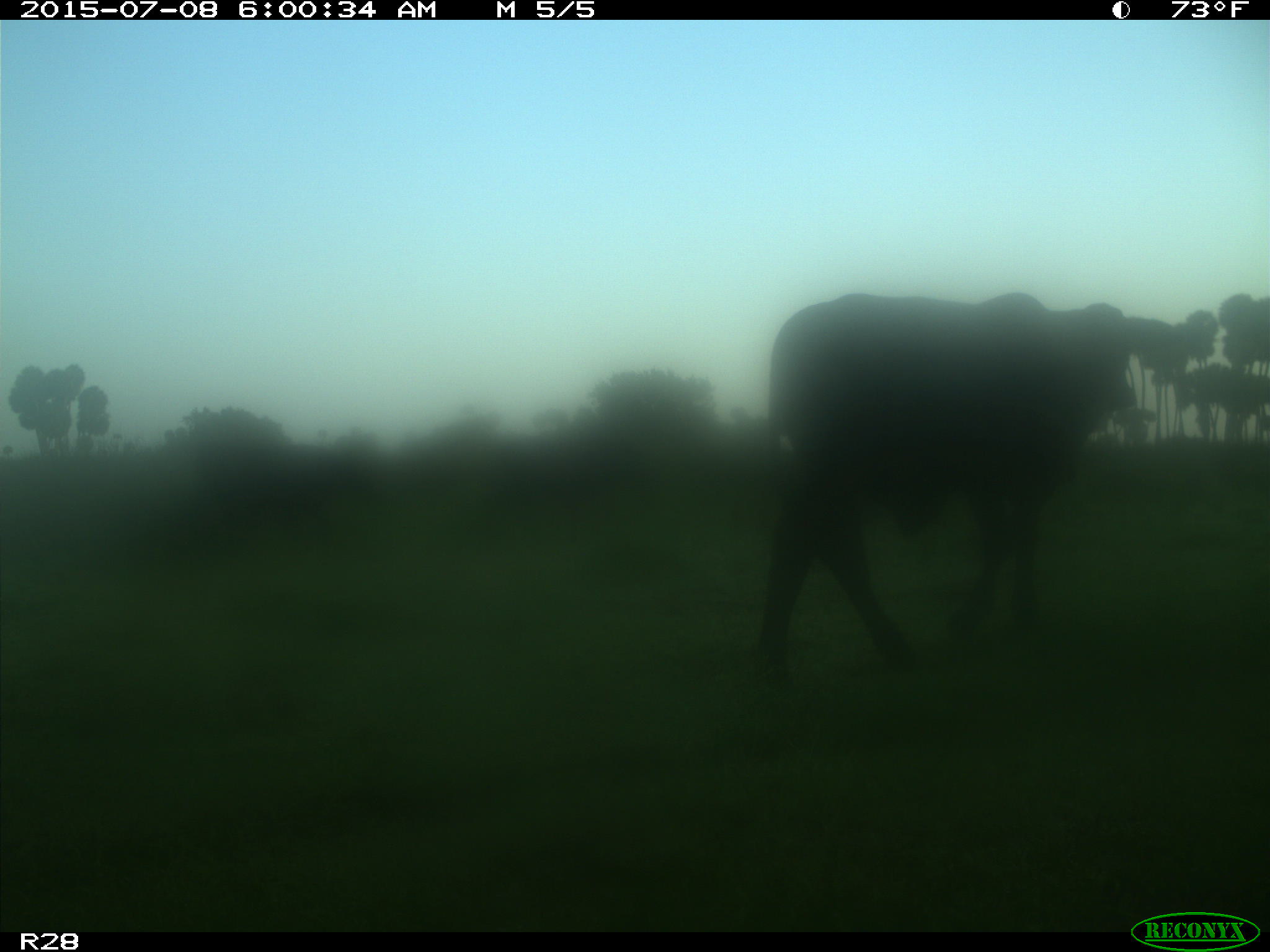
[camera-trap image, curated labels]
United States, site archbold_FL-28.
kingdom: Animalia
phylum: Chordata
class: Mammalia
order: Artiodactyla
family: Bovidae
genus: Bos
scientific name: Bos taurus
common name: domestic cow